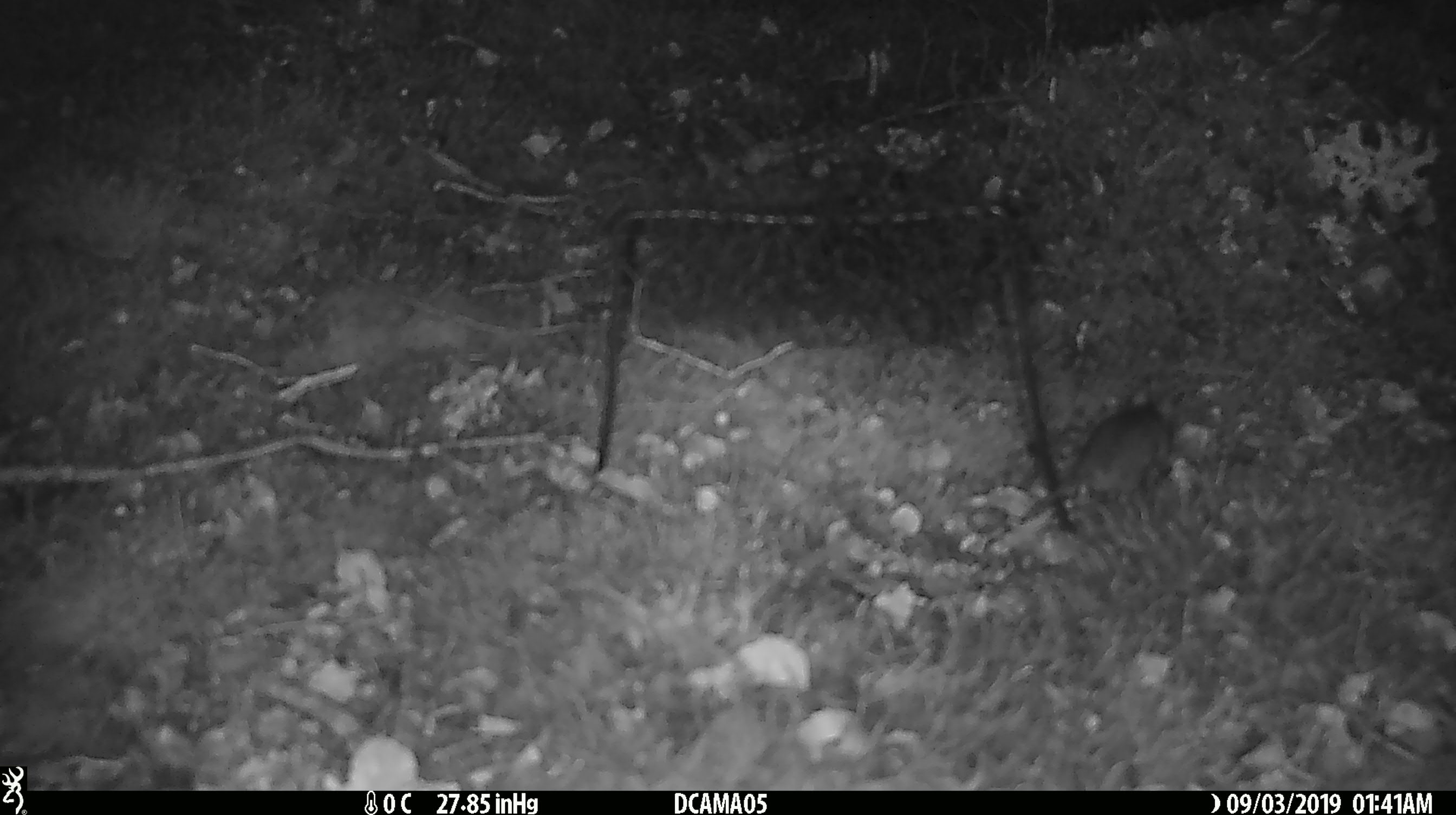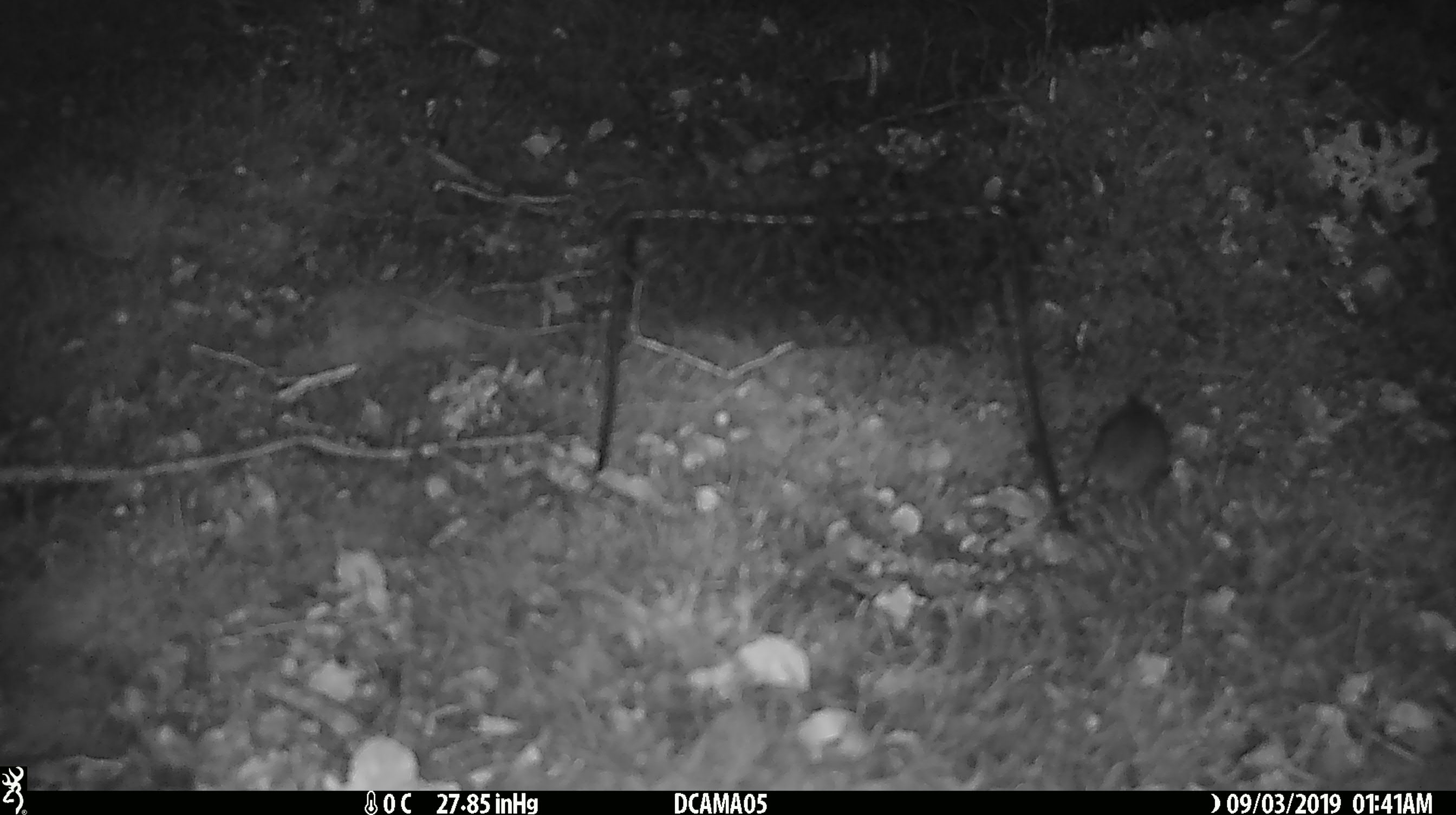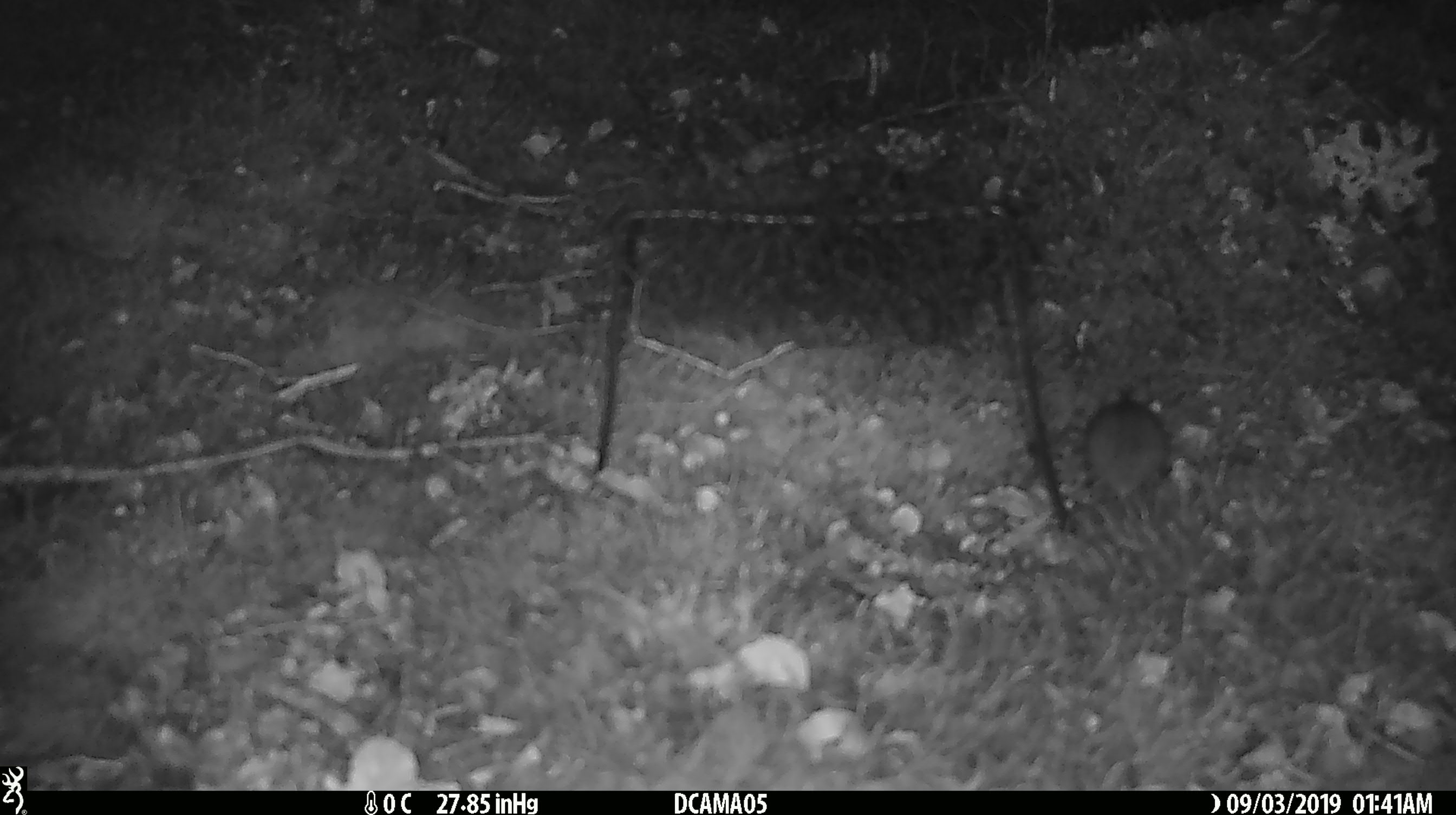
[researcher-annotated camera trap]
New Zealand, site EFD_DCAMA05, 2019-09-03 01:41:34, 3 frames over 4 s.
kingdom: Animalia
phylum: Chordata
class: Mammalia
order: Rodentia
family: Muridae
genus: Mus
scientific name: Mus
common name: mouse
Mouse (Mus).